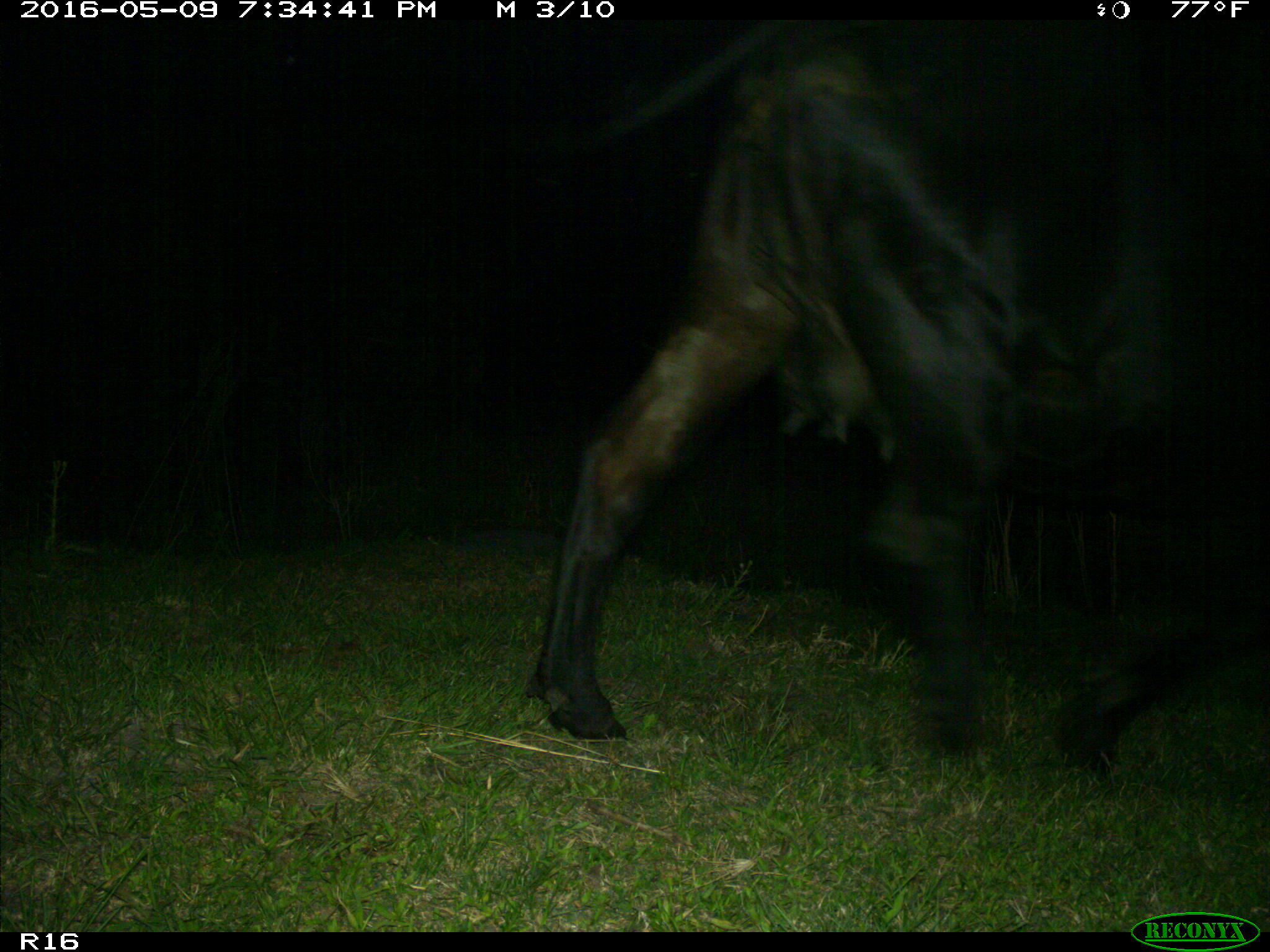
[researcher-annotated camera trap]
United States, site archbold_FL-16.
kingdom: Animalia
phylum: Chordata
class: Mammalia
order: Artiodactyla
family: Bovidae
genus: Bos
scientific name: Bos taurus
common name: domestic cow